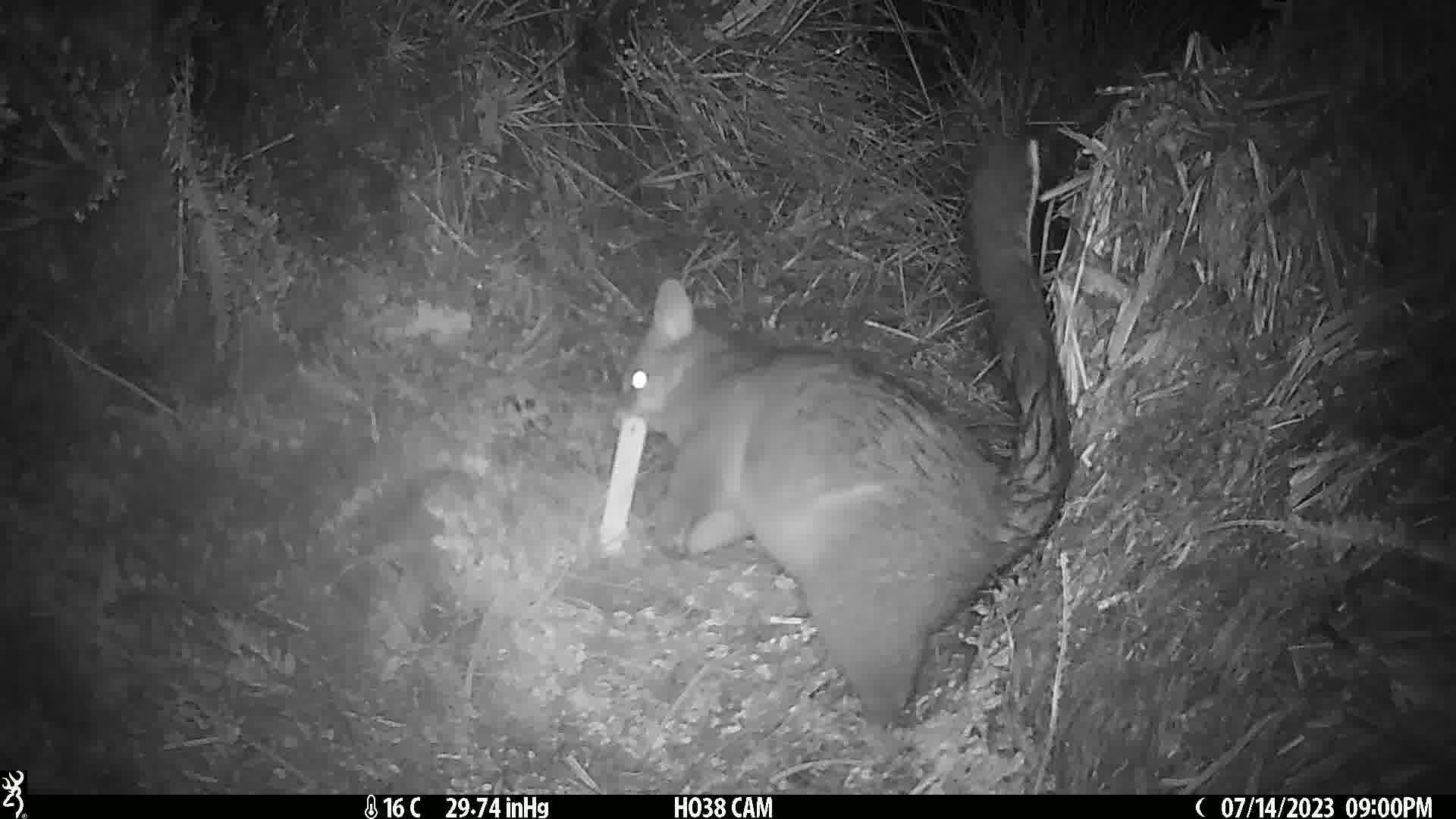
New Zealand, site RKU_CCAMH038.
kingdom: Animalia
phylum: Chordata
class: Mammalia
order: Diprotodontia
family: Phalangeridae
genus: Trichosurus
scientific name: Trichosurus vulpecula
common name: common brushtail possum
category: possum